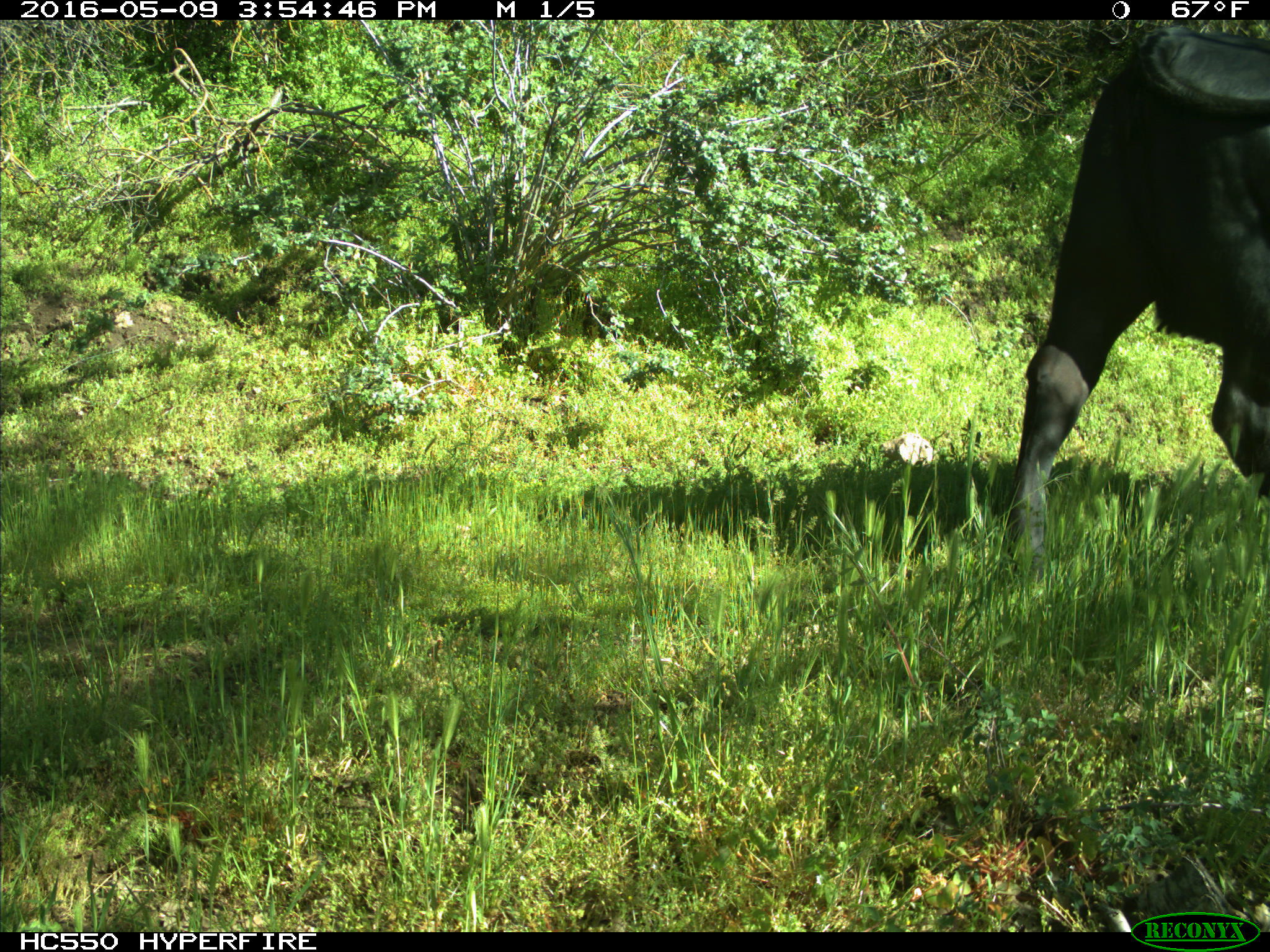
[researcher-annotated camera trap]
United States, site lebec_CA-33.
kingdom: Animalia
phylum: Chordata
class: Mammalia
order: Artiodactyla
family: Bovidae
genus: Bos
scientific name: Bos taurus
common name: domestic cow